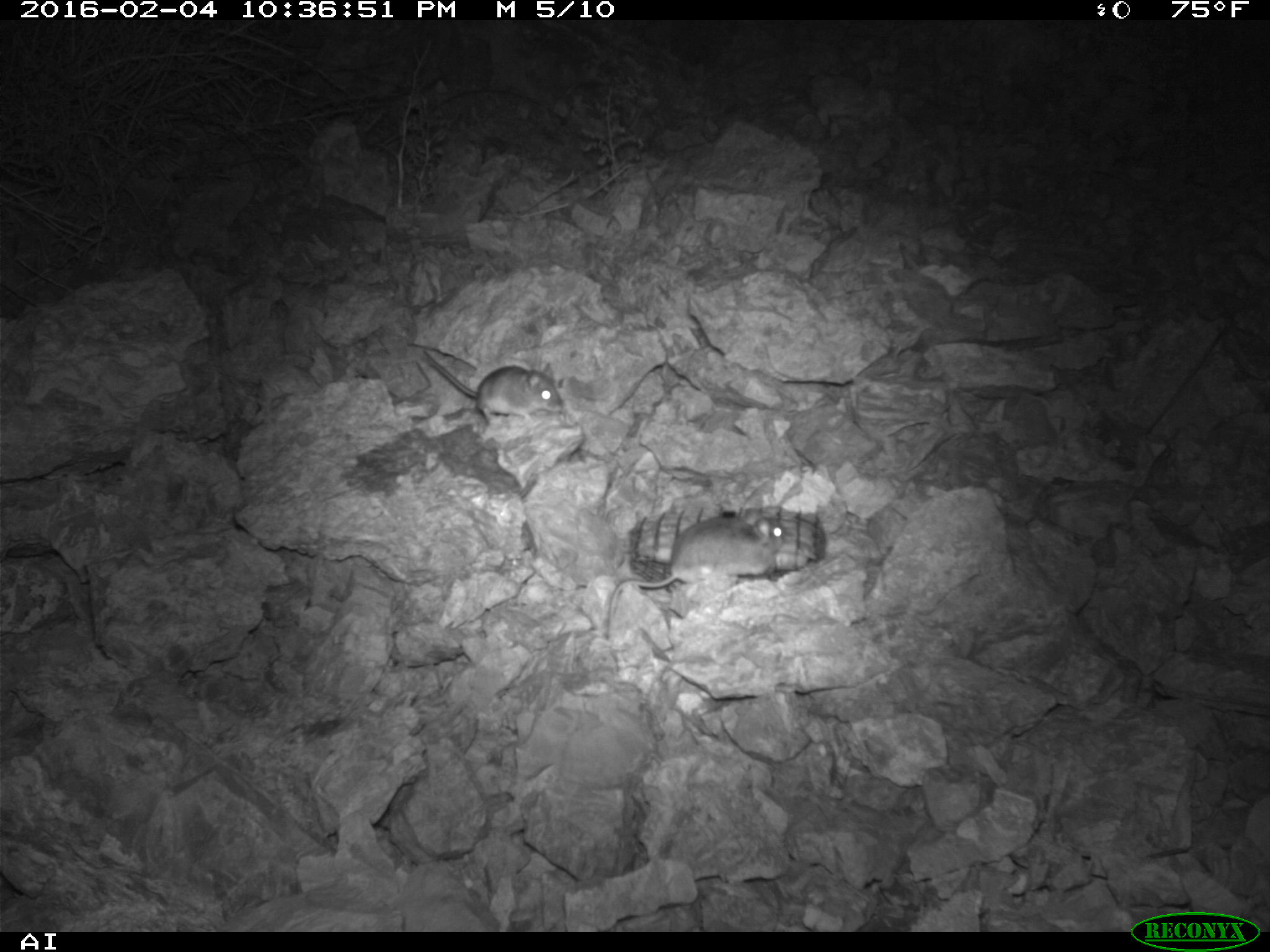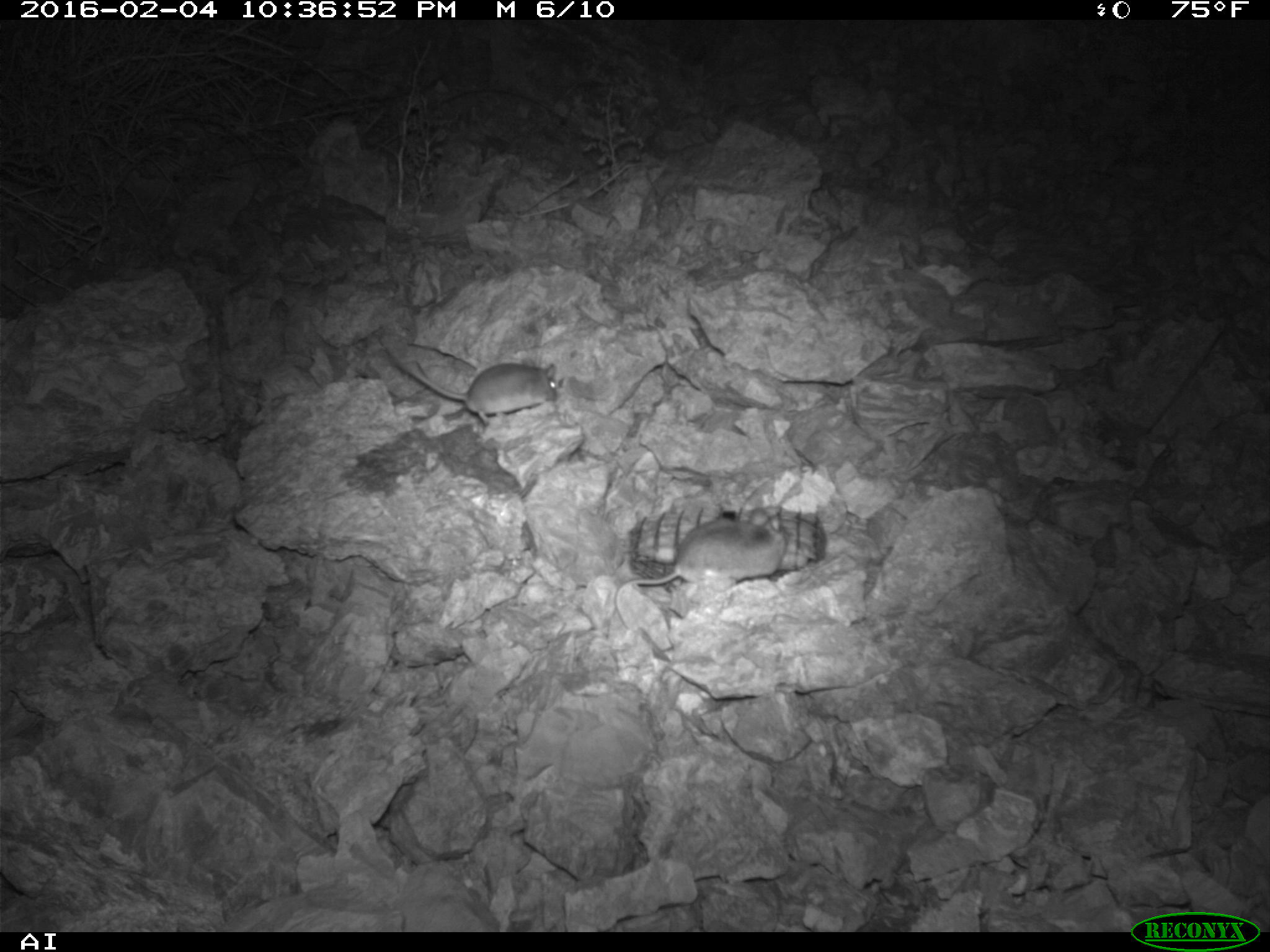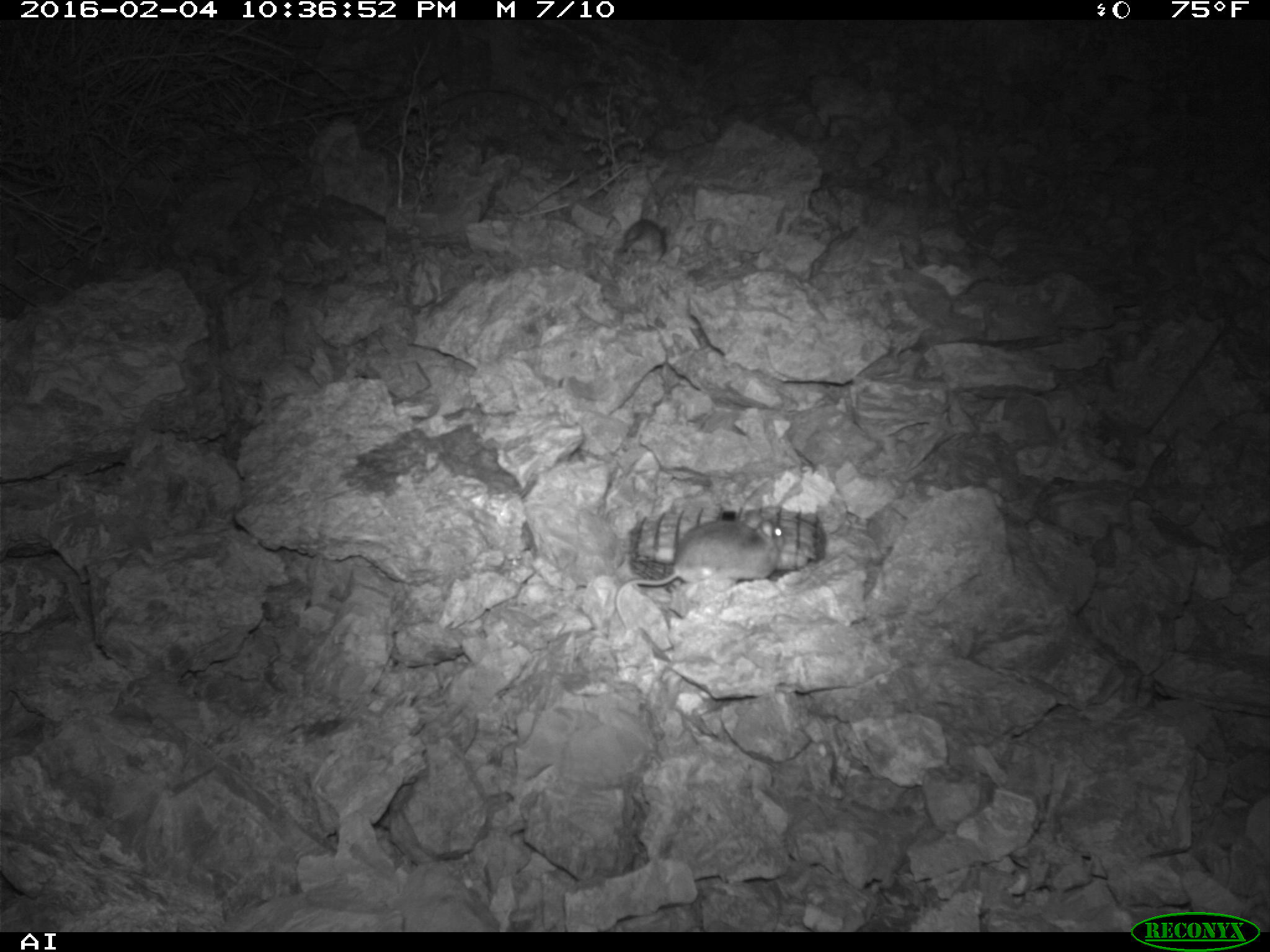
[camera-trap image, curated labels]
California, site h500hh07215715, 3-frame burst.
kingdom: Animalia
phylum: Chordata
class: Mammalia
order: Rodentia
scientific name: Rodentia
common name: rodent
Rodent (Rodentia).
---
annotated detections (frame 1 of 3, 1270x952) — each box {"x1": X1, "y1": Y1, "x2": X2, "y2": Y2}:
rodent: {"x1": 605, "y1": 511, "x2": 788, "y2": 640}; {"x1": 420, "y1": 348, "x2": 564, "y2": 421}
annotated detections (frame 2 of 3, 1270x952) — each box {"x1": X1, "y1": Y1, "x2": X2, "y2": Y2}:
rodent: {"x1": 613, "y1": 506, "x2": 787, "y2": 629}; {"x1": 385, "y1": 340, "x2": 558, "y2": 426}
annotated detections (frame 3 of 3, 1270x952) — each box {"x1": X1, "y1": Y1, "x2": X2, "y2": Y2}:
rodent: {"x1": 615, "y1": 511, "x2": 785, "y2": 632}